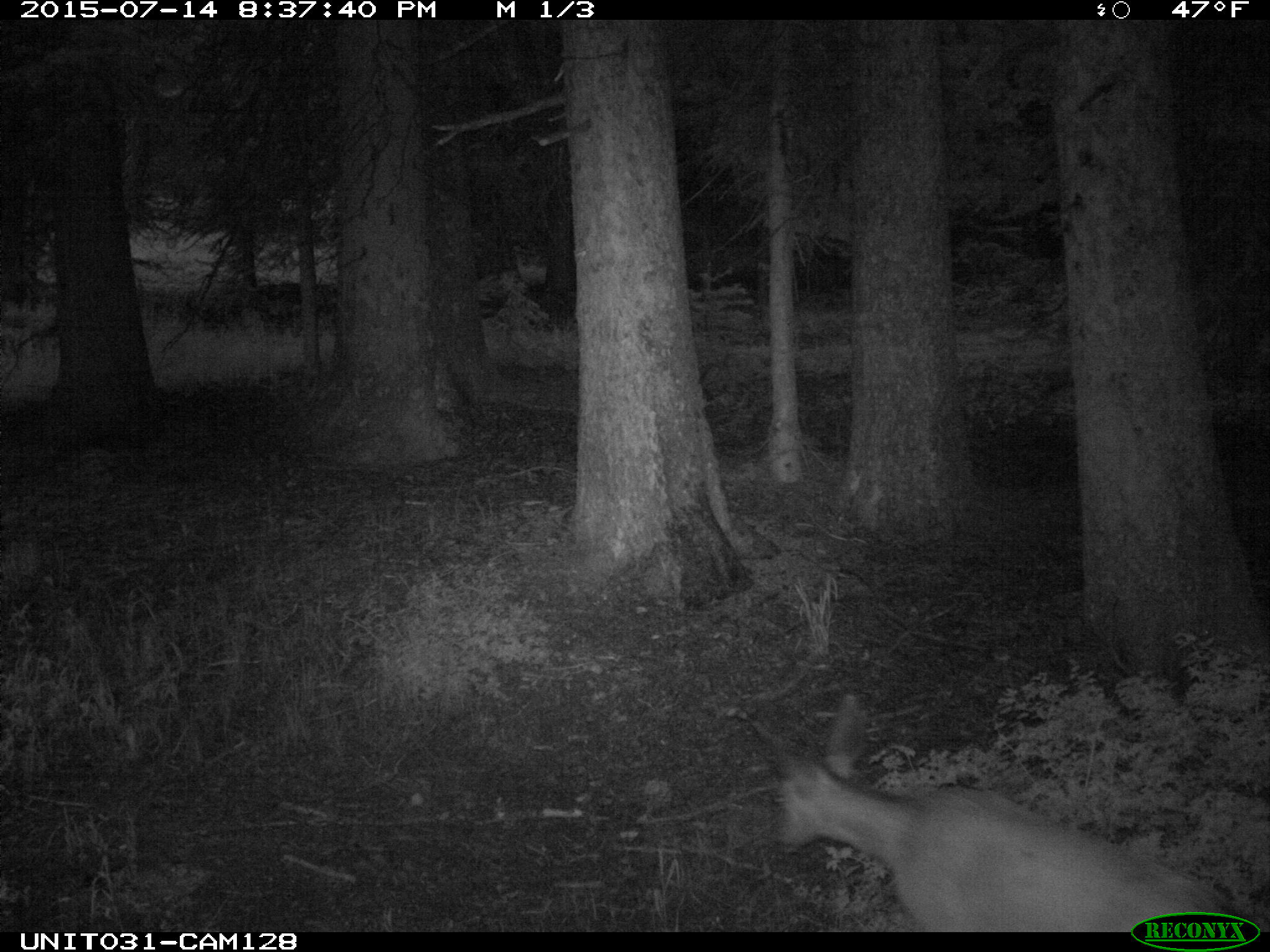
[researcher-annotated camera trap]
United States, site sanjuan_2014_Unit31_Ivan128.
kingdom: Animalia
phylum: Chordata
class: Mammalia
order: Artiodactyla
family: Cervidae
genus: Odocoileus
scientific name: Odocoileus hemionus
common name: mule deer